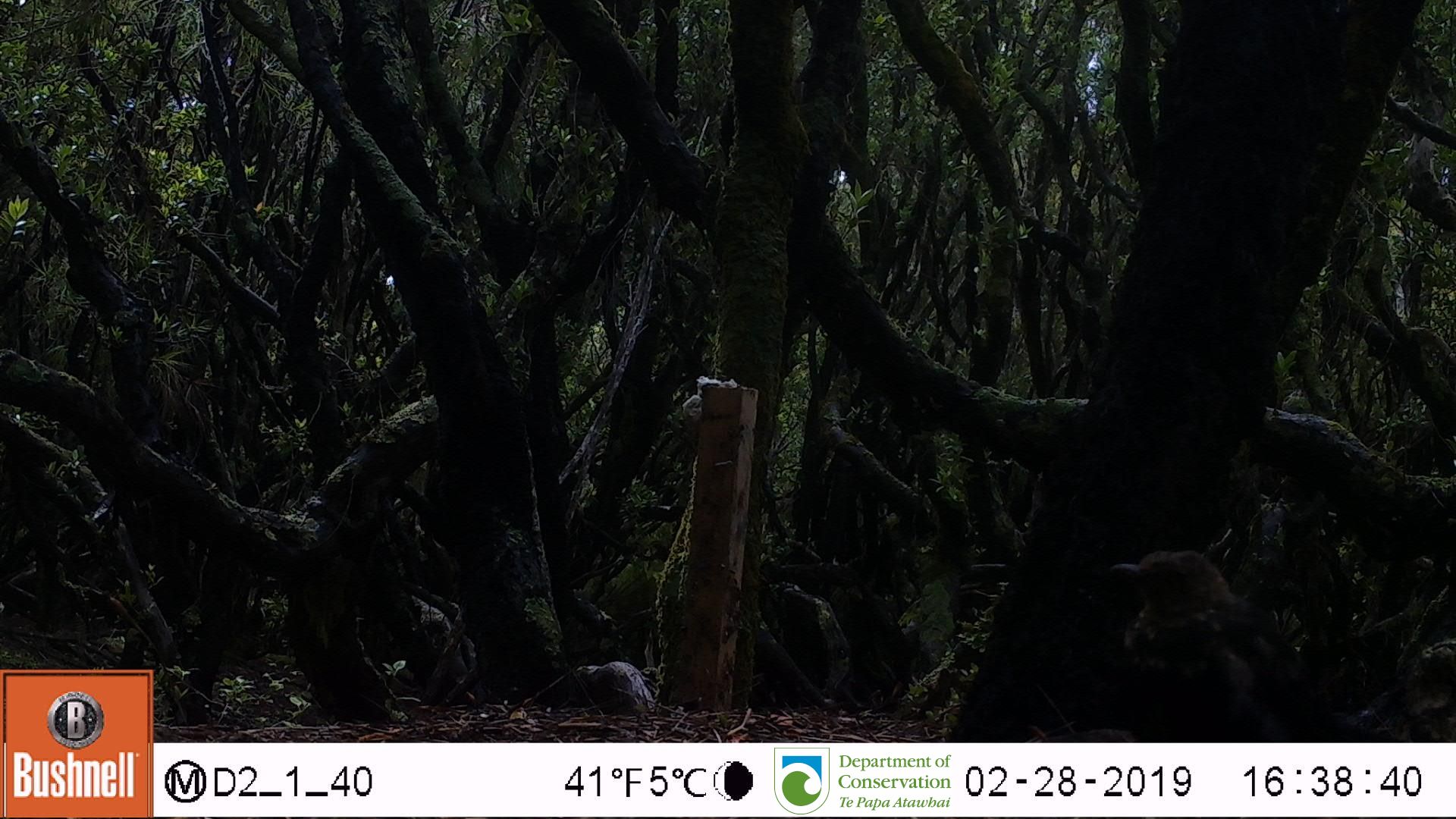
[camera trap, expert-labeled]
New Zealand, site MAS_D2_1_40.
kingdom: Animalia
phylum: Chordata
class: Aves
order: Passeriformes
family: Turdidae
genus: Turdus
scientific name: Turdus merula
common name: eurasian blackbird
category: blackbird